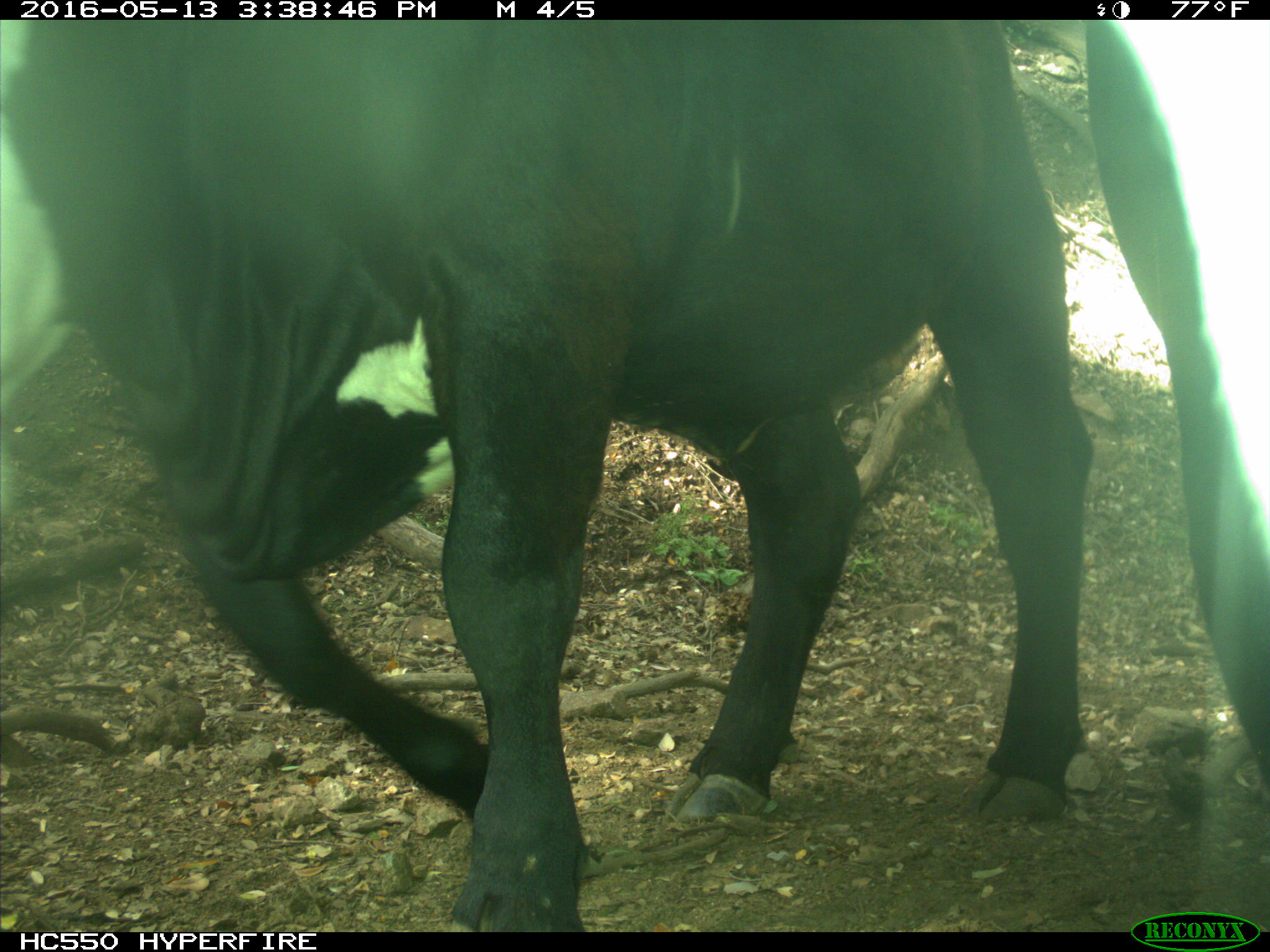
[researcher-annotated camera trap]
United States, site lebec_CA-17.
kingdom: Animalia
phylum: Chordata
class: Mammalia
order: Artiodactyla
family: Bovidae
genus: Bos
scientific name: Bos taurus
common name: domestic cow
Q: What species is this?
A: Bos taurus (domestic cow).